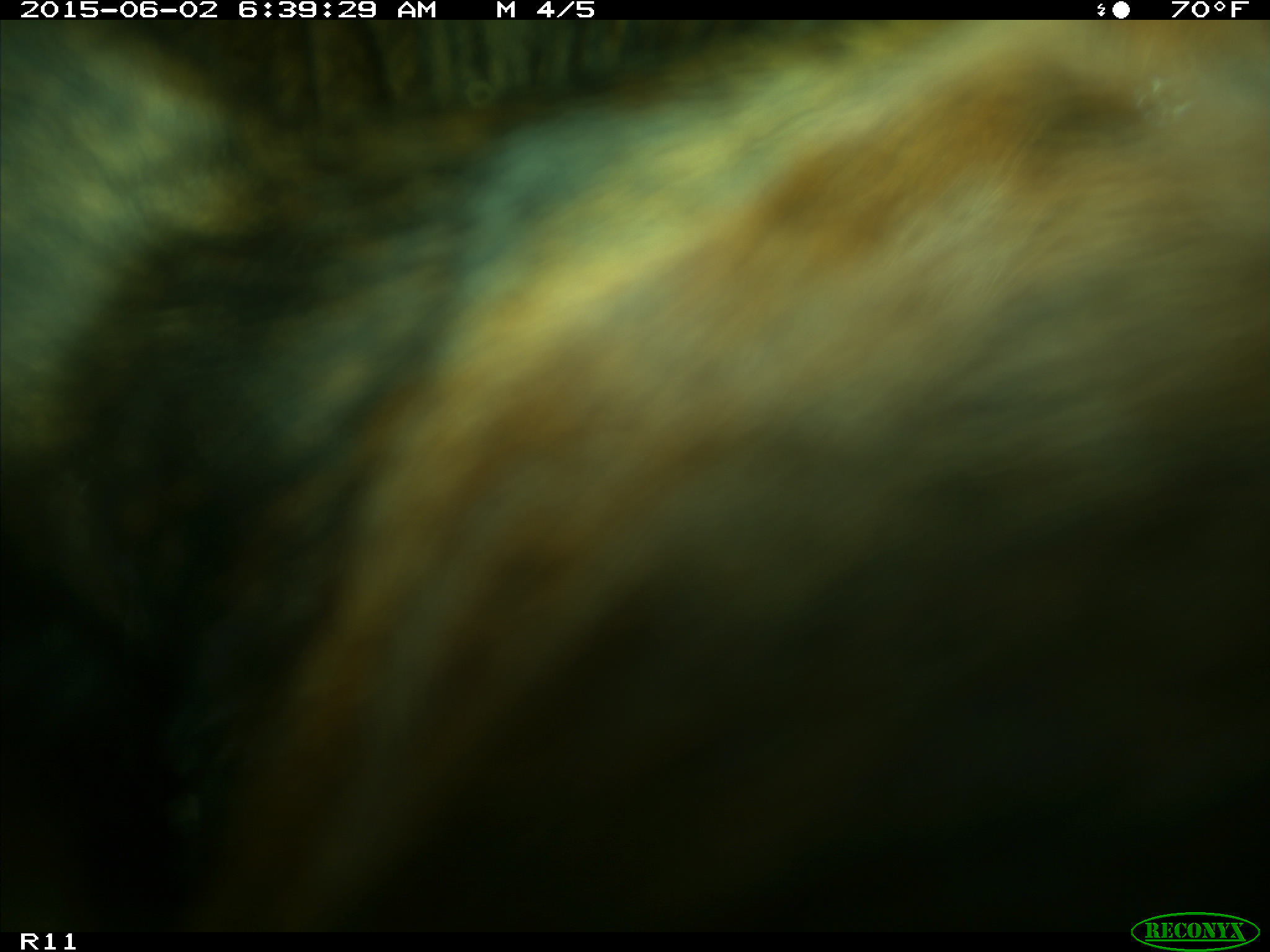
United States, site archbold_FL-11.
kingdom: Animalia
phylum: Chordata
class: Mammalia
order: Artiodactyla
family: Bovidae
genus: Bos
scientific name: Bos taurus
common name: domestic cow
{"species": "Bos taurus (domestic cow)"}